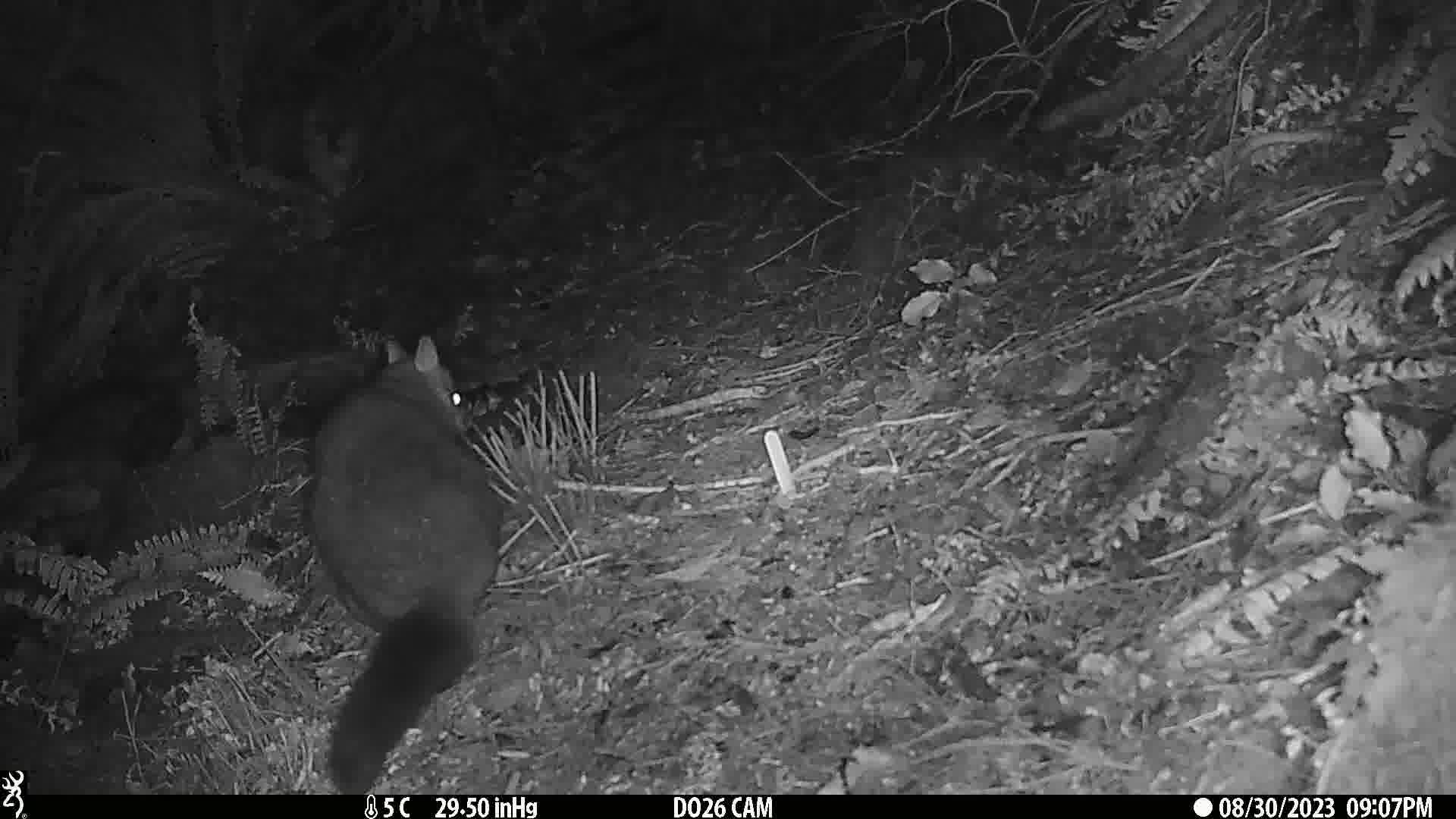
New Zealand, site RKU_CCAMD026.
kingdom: Animalia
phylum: Chordata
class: Mammalia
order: Diprotodontia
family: Phalangeridae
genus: Trichosurus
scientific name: Trichosurus vulpecula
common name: common brushtail possum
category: possum